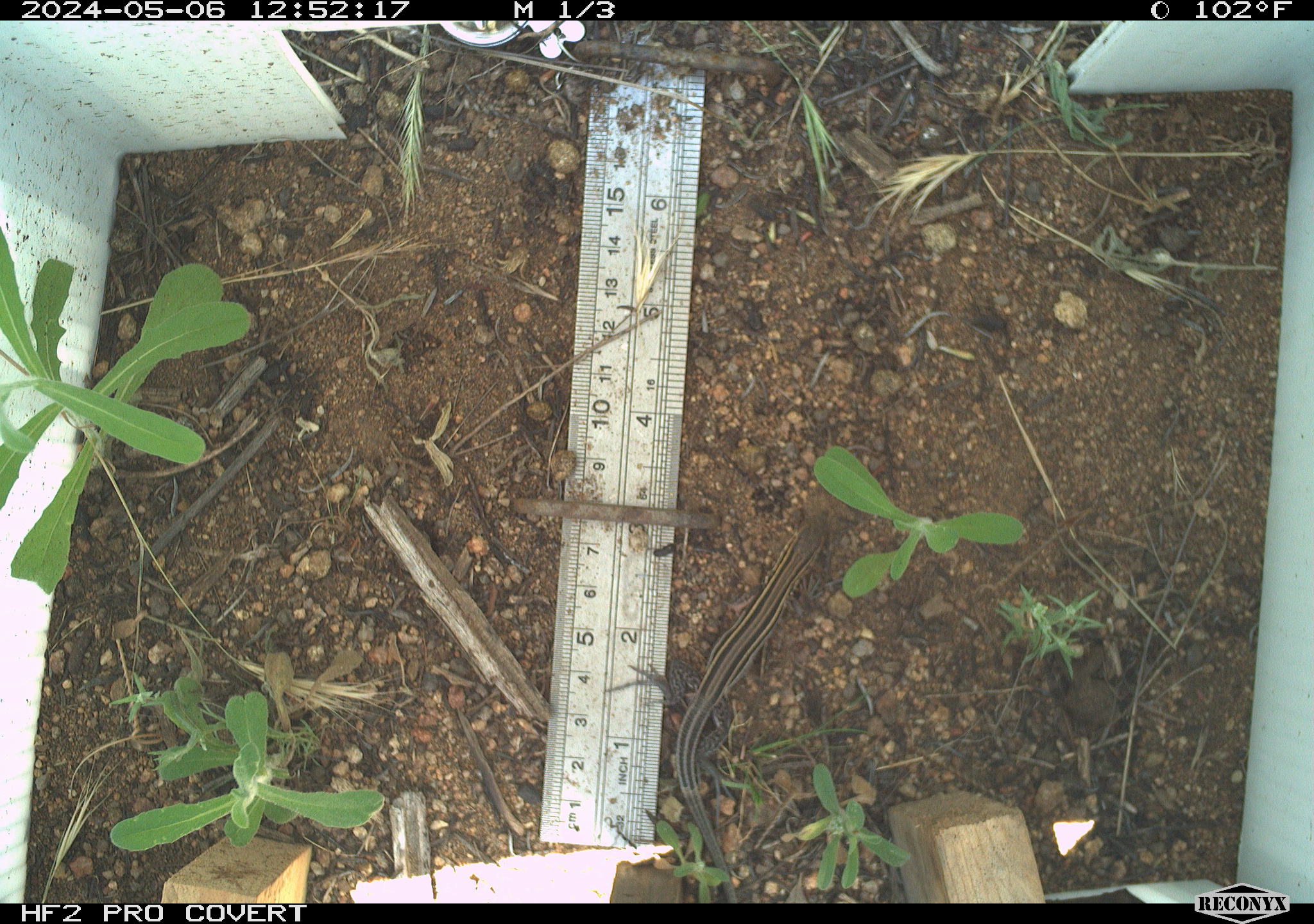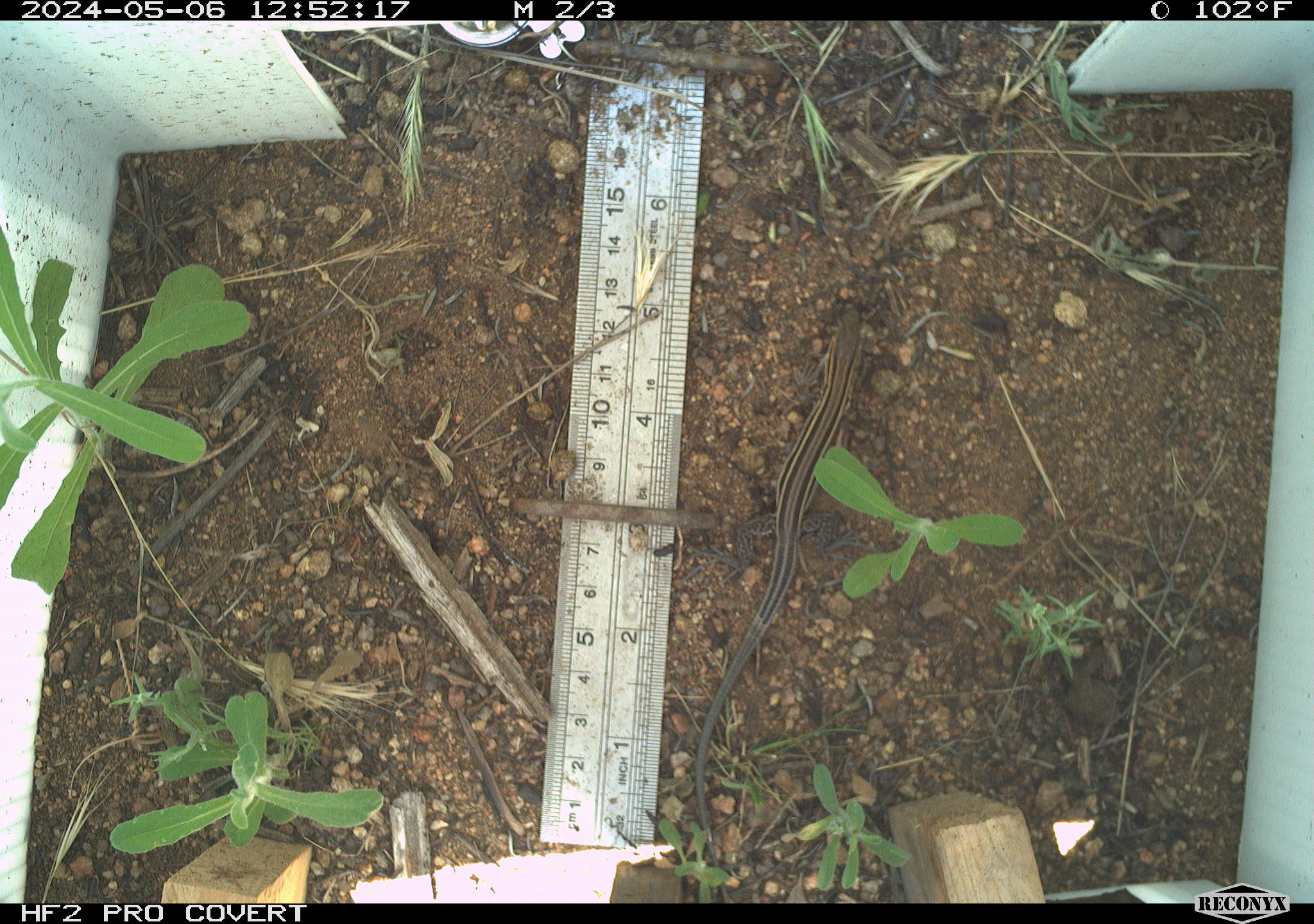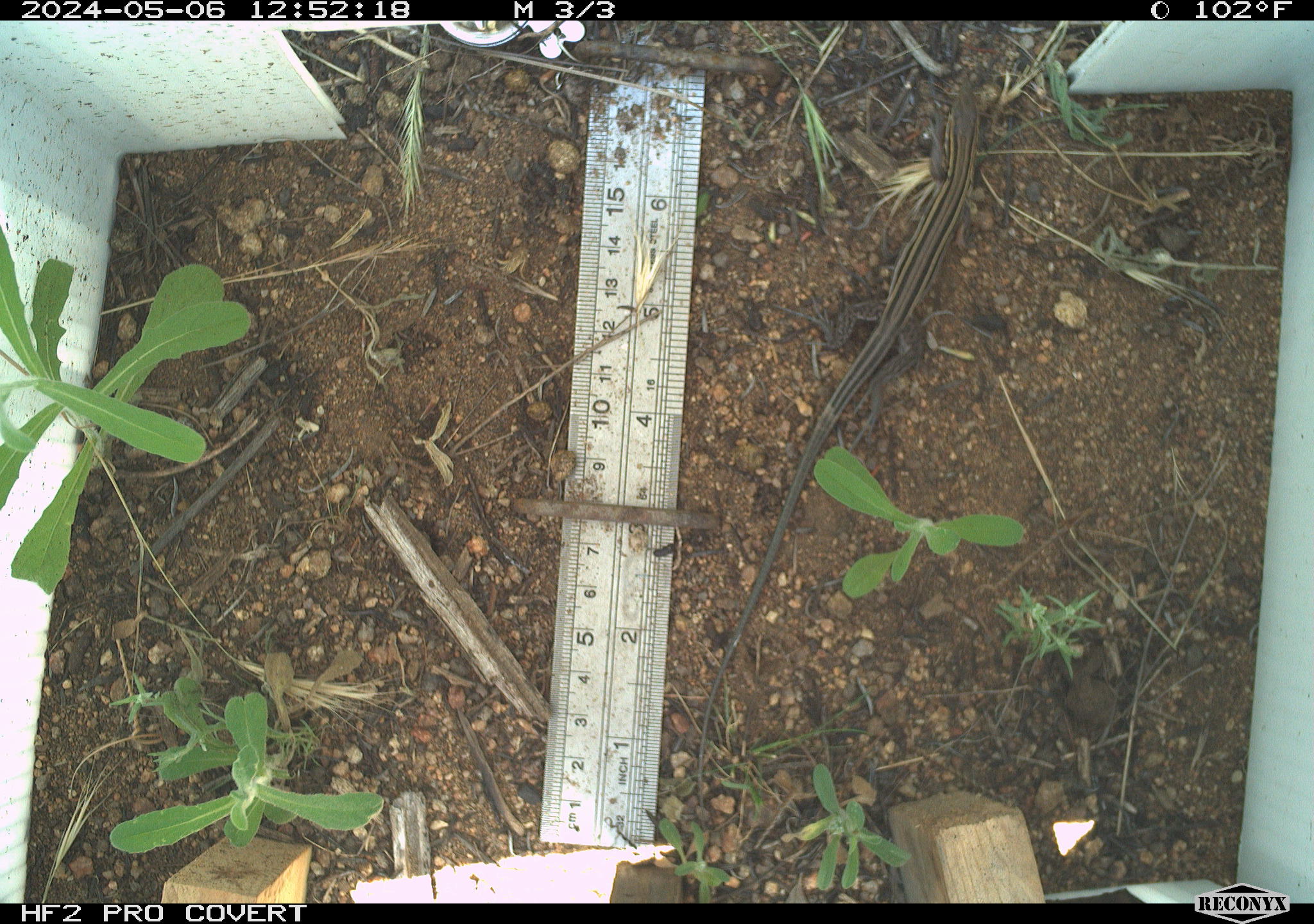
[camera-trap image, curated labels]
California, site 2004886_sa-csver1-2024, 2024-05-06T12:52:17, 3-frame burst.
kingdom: Animalia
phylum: Chordata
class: Reptilia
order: Squamata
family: Teiidae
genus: Aspidoscelis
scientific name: Aspidoscelis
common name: whiptail lizards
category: aspidoscelis species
Aspidoscelis species (whiptail lizards) (Aspidoscelis).